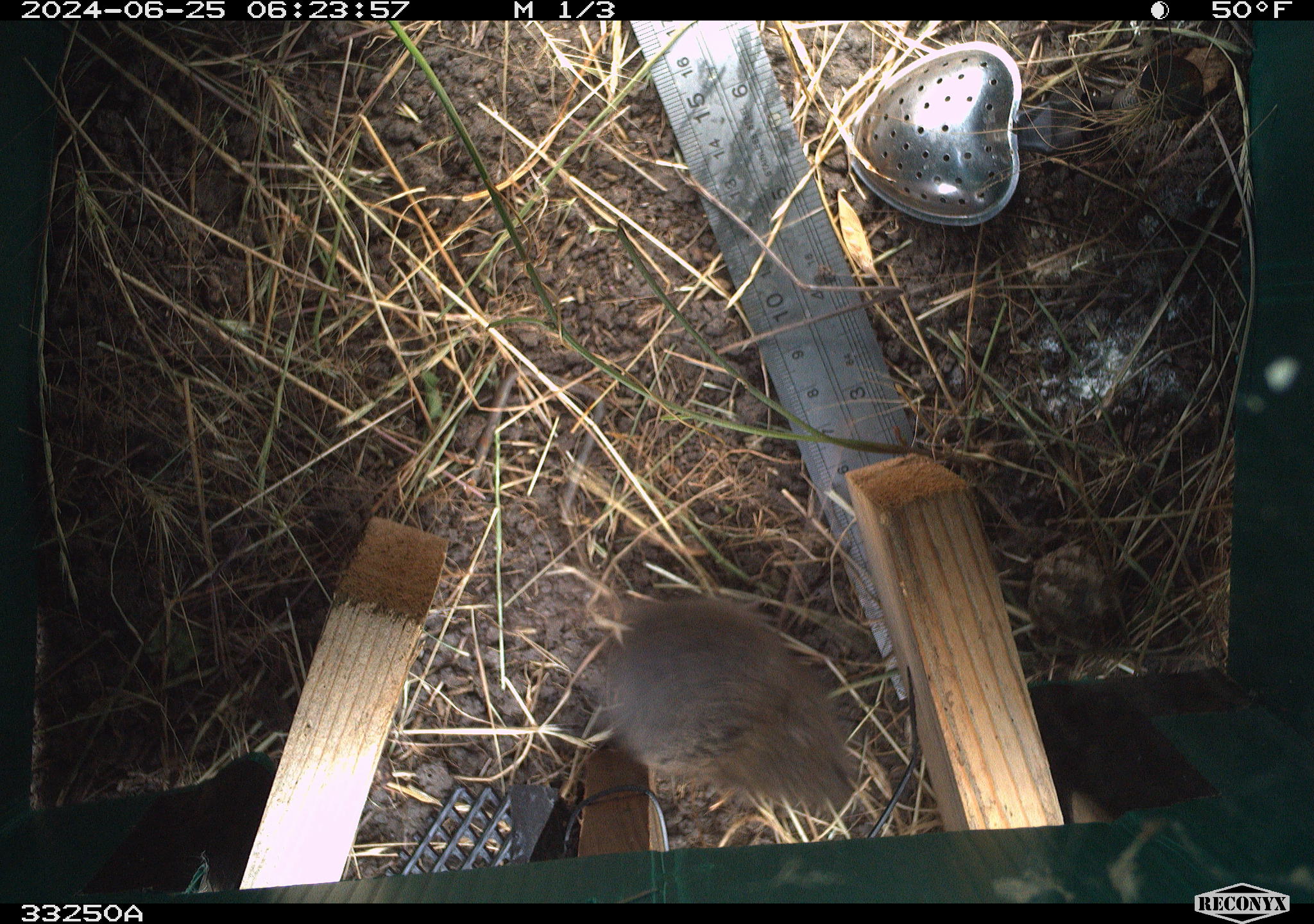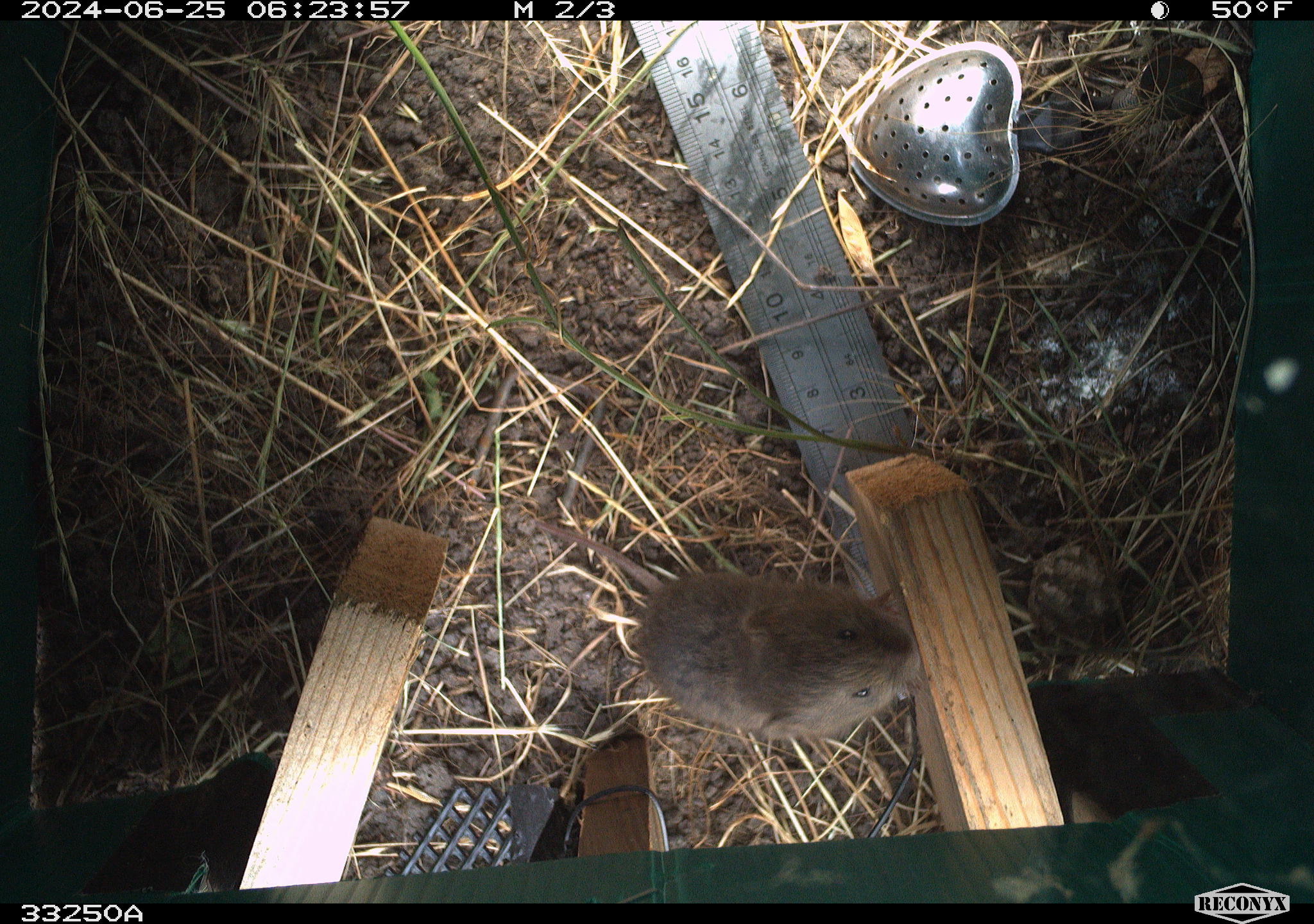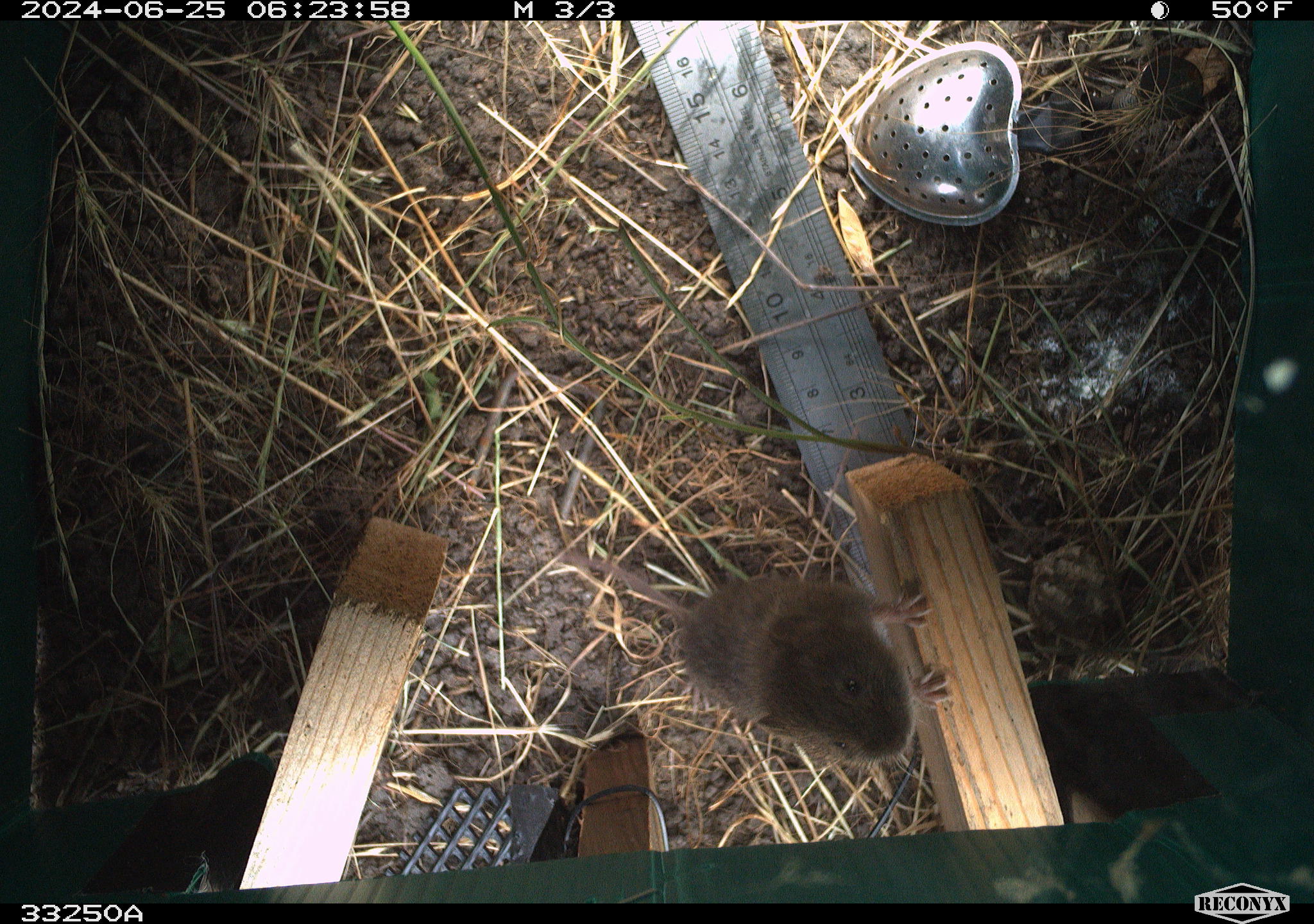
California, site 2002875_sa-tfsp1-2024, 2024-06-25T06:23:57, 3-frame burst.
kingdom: Animalia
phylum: Chordata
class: Mammalia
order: Rodentia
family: Cricetidae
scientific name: Arvicolinae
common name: voles, lemmings, and muskrats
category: arvicolinae subfamily